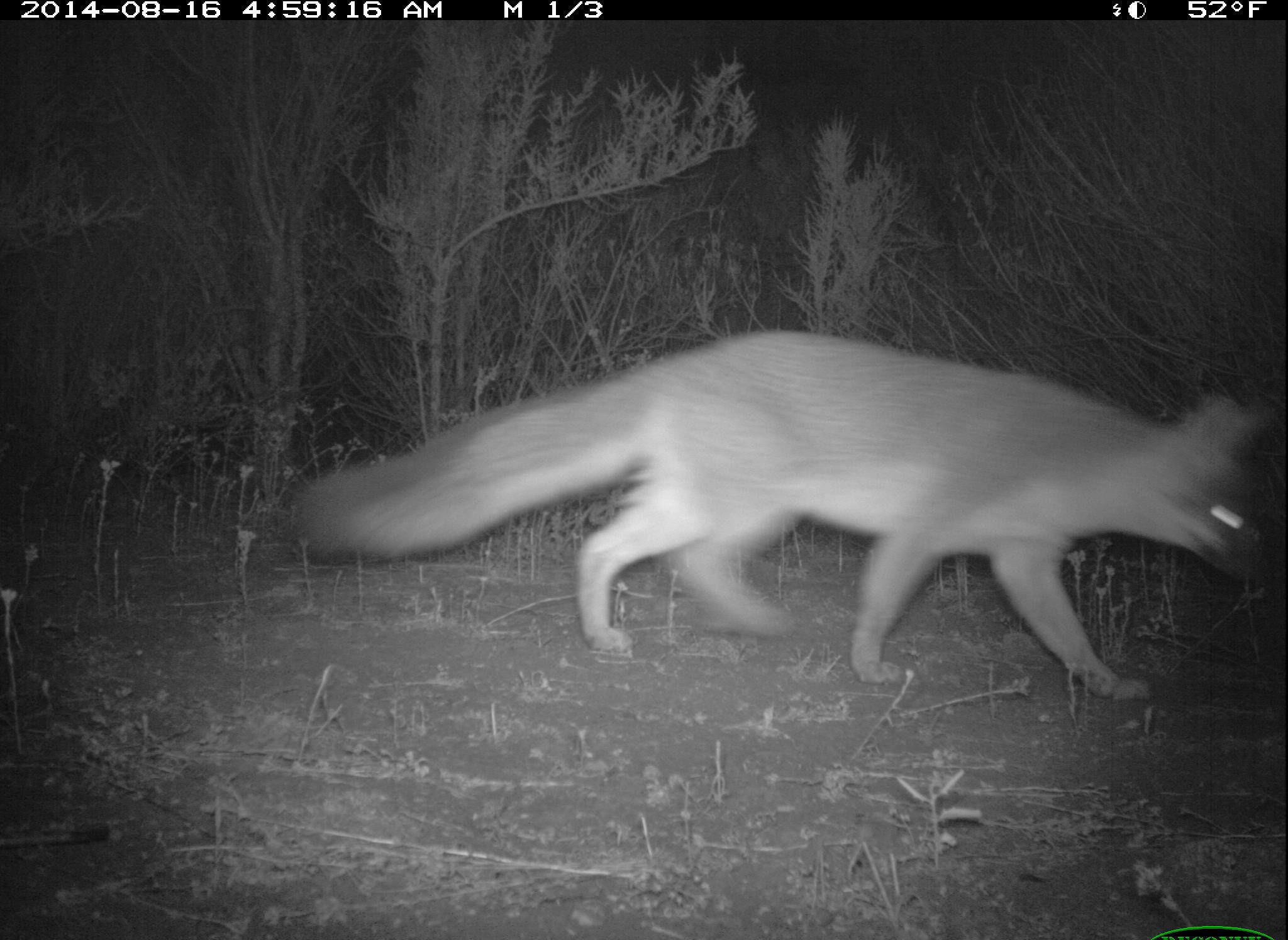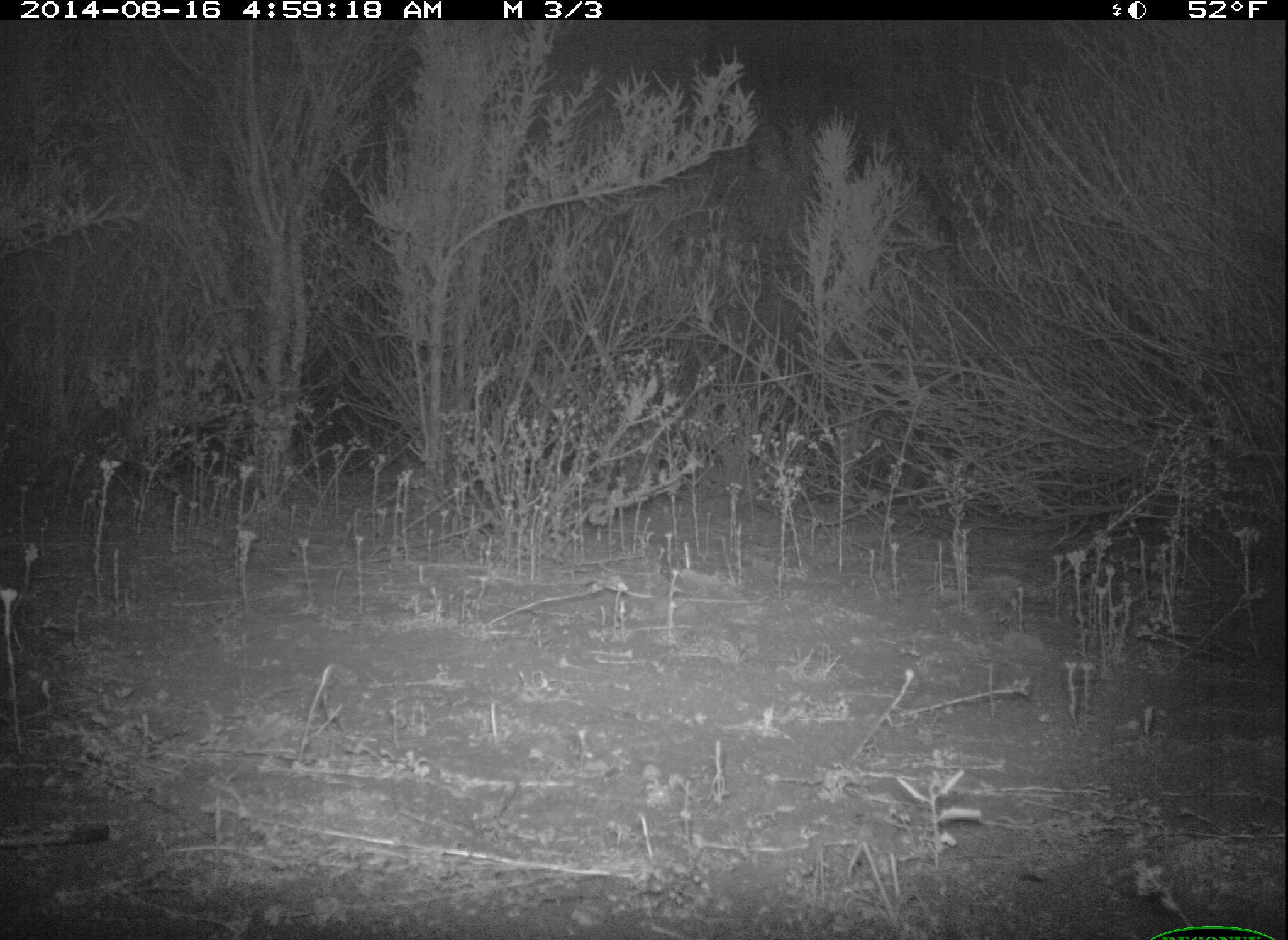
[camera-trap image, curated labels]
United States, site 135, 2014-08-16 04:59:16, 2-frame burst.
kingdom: Animalia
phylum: Chordata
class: Mammalia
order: Carnivora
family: Canidae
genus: Urocyon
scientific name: Urocyon cinereoargenteus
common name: gray fox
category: fox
Fox (gray fox) (Urocyon cinereoargenteus).